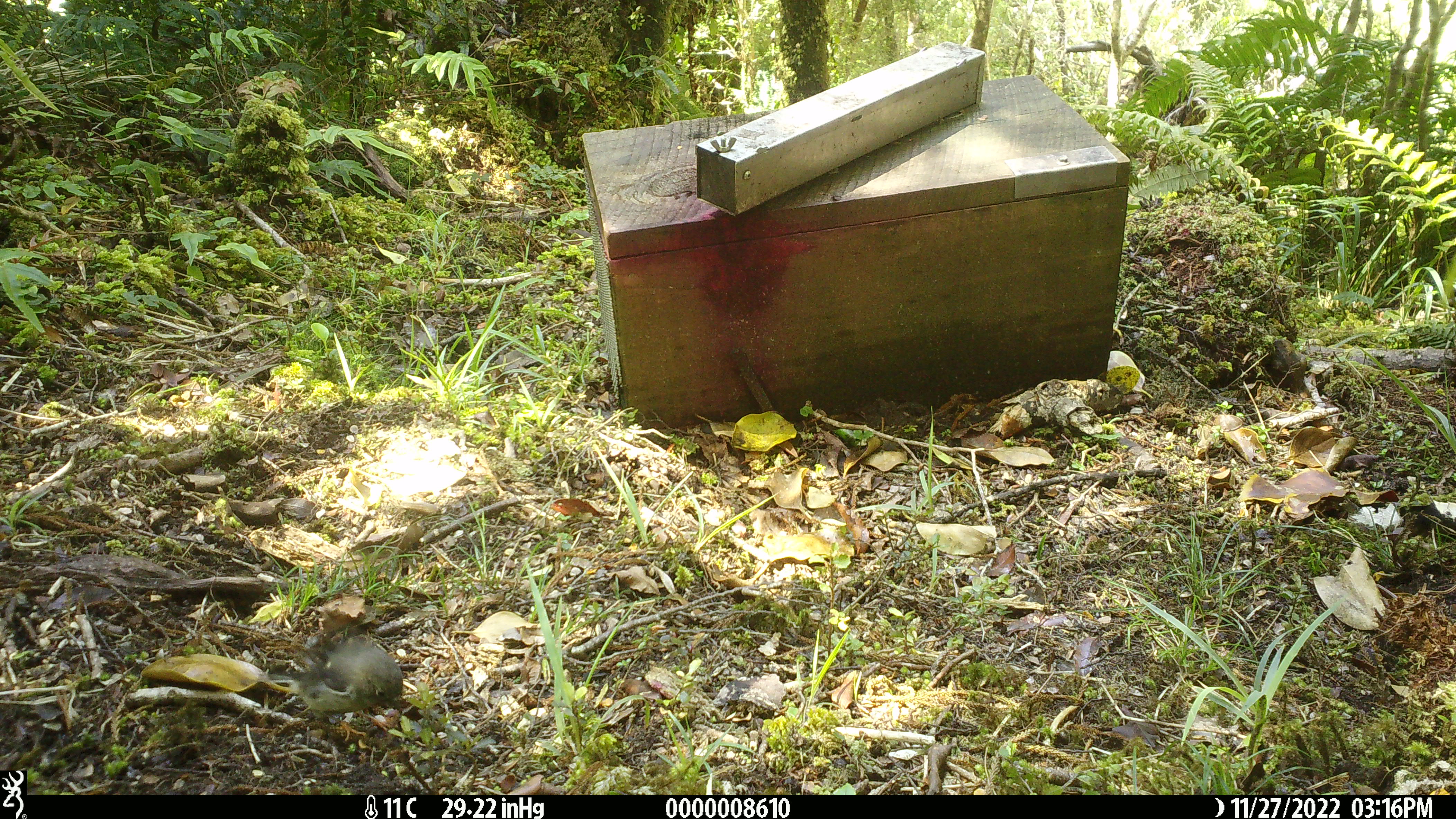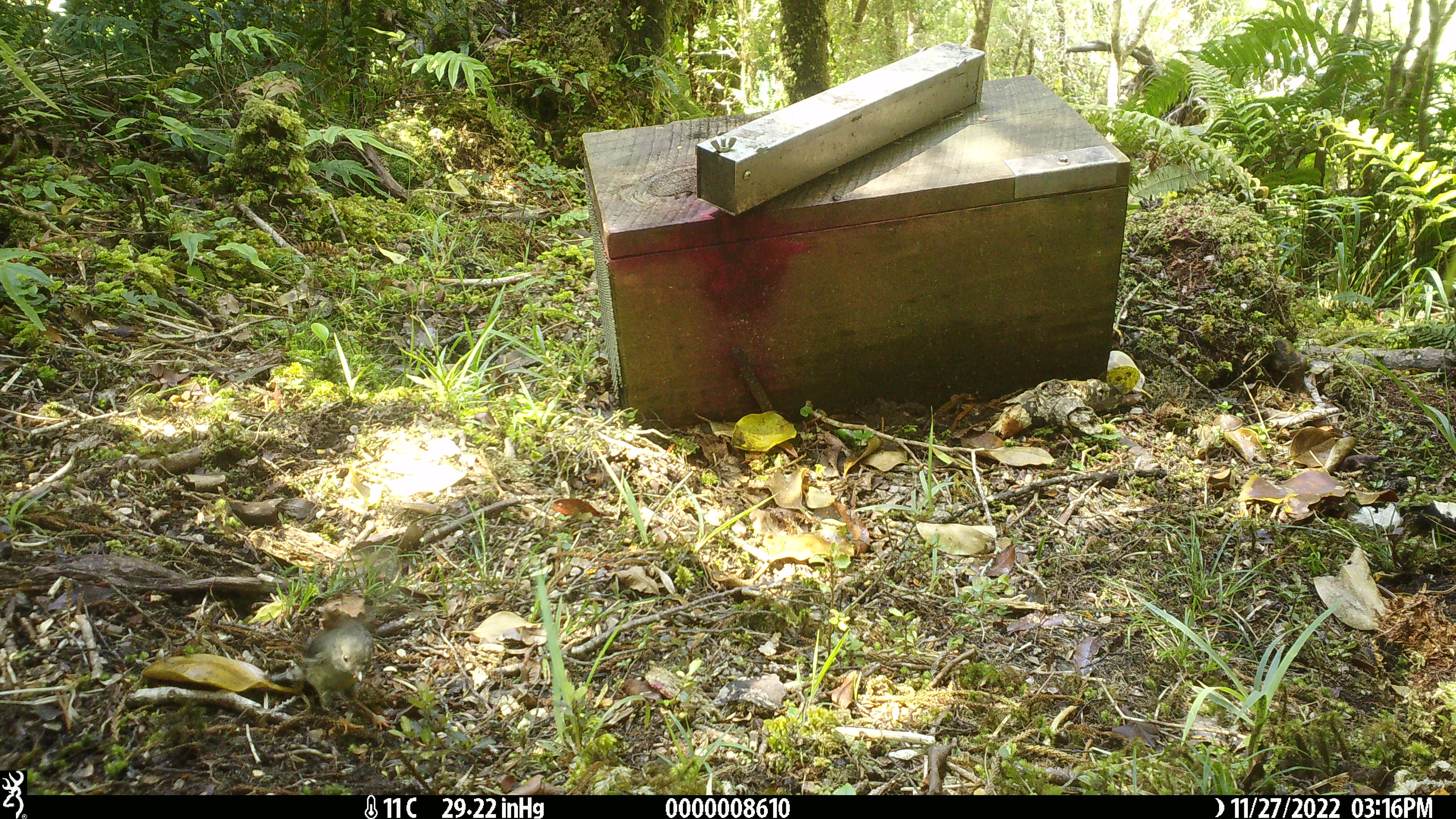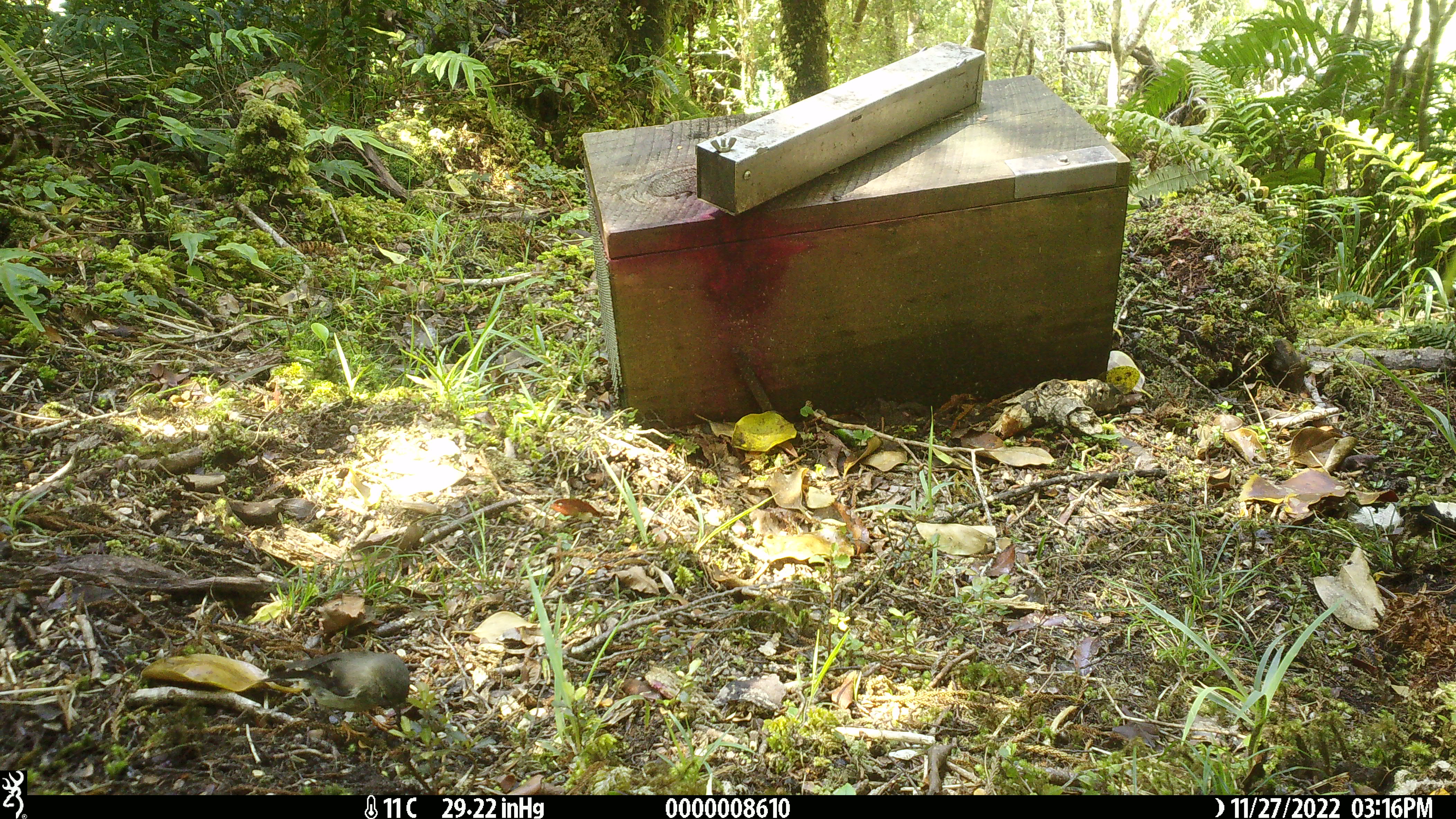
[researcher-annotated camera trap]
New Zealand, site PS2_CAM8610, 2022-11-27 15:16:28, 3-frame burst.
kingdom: Animalia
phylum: Chordata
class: Aves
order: Passeriformes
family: Petroicidae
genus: Petroica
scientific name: Petroica macrocephala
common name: tomtit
Tomtit (Petroica macrocephala).